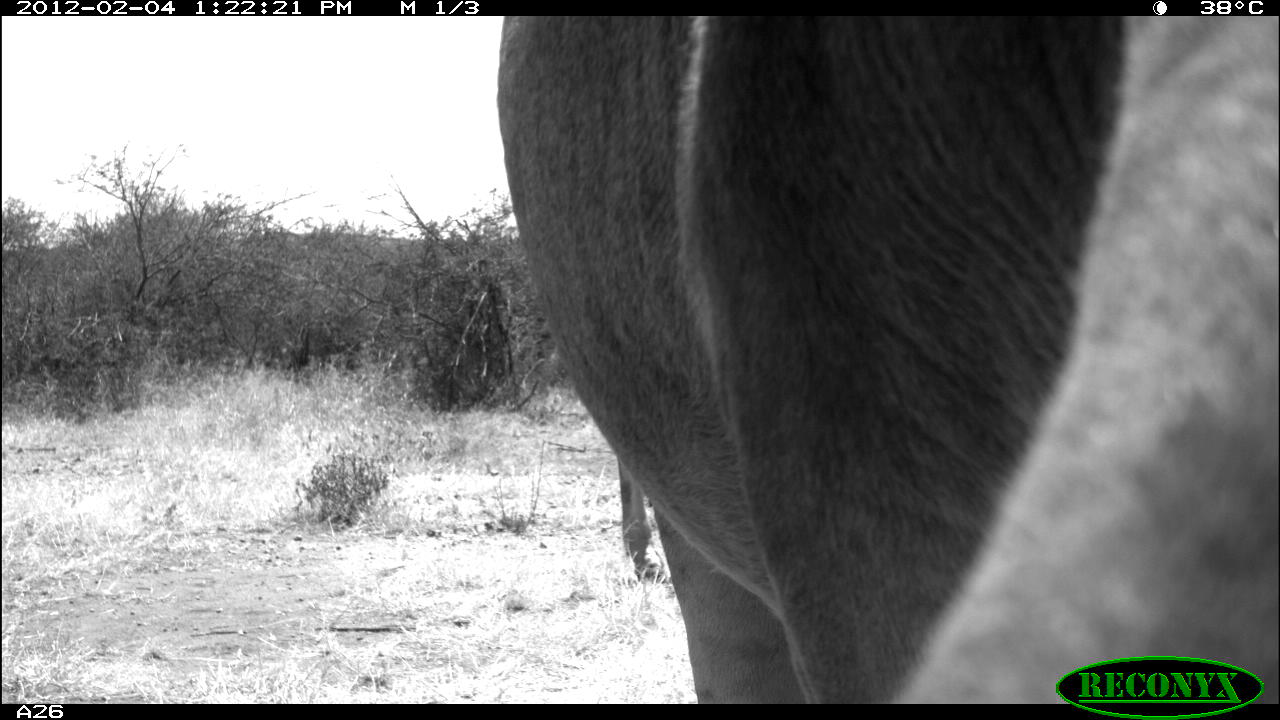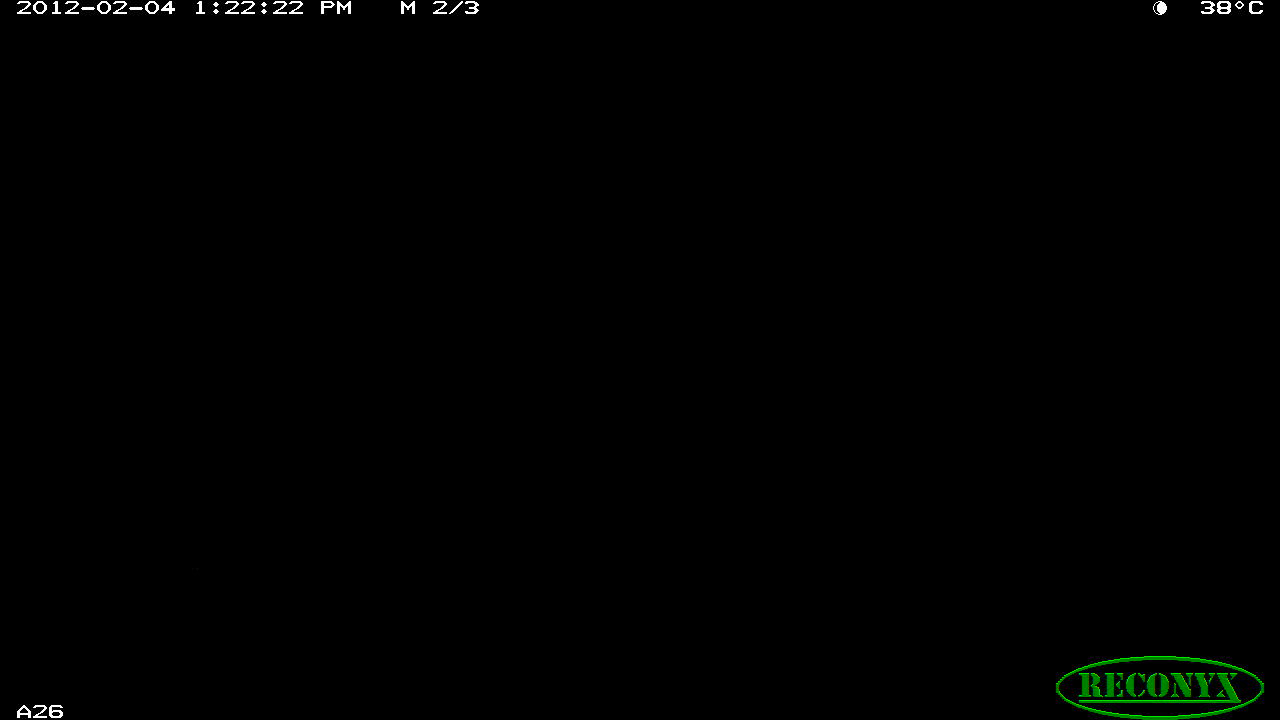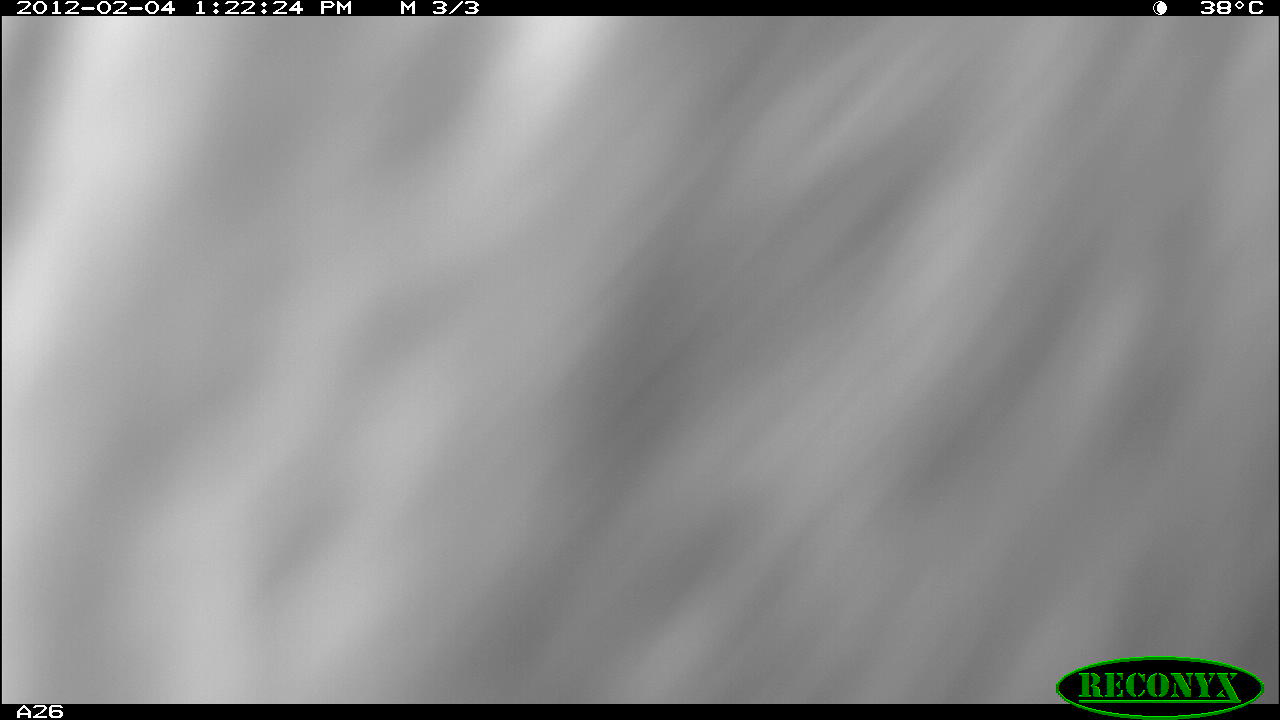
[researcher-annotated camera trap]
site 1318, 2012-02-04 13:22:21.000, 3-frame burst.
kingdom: Animalia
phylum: Chordata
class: Mammalia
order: Artiodactyla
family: Bovidae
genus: Bos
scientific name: Bos taurus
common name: domestic cattle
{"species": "Bos taurus (domestic cattle)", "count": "2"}